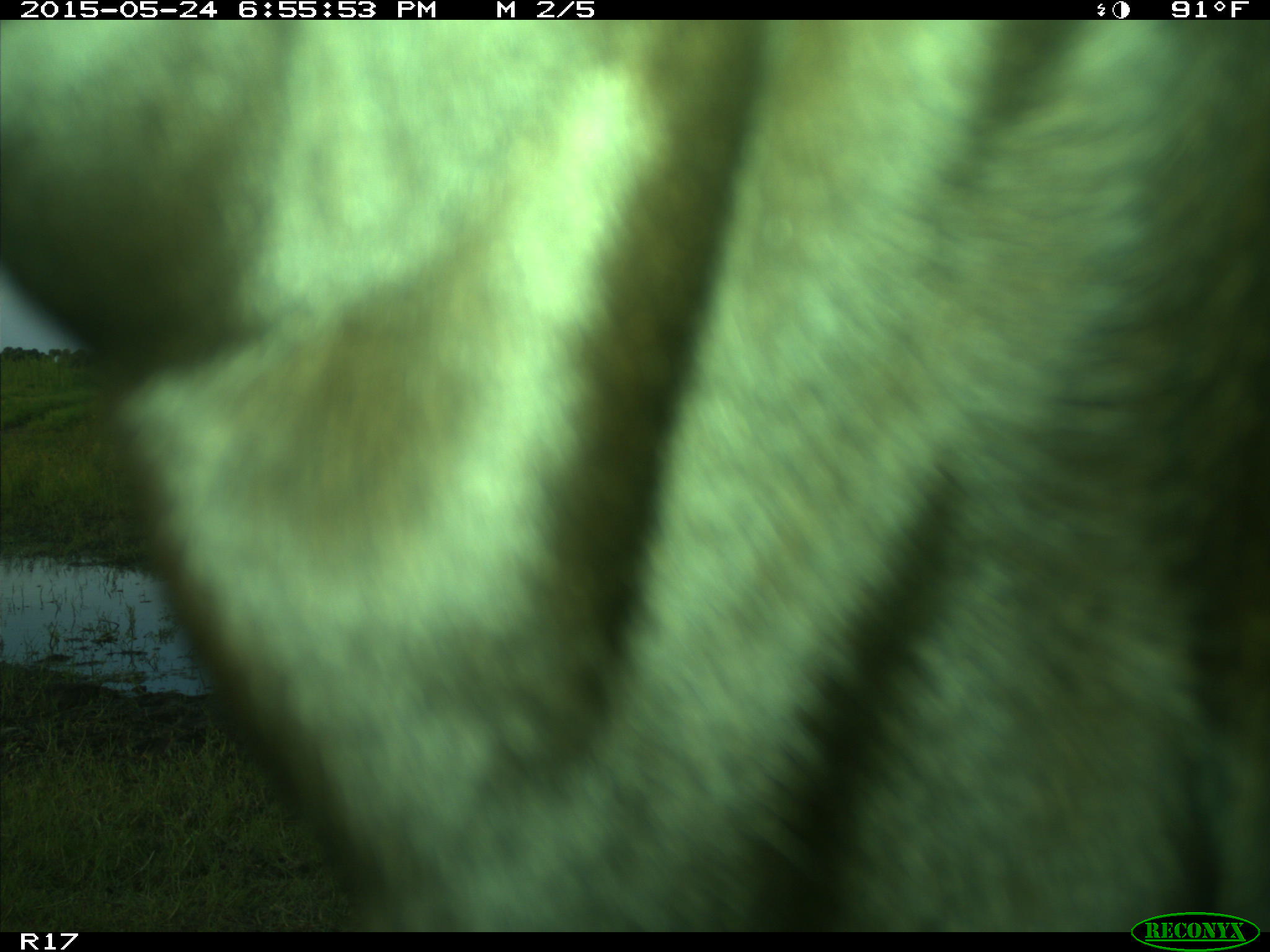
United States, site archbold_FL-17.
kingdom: Animalia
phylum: Chordata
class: Mammalia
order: Artiodactyla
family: Bovidae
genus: Bos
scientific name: Bos taurus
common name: domestic cow